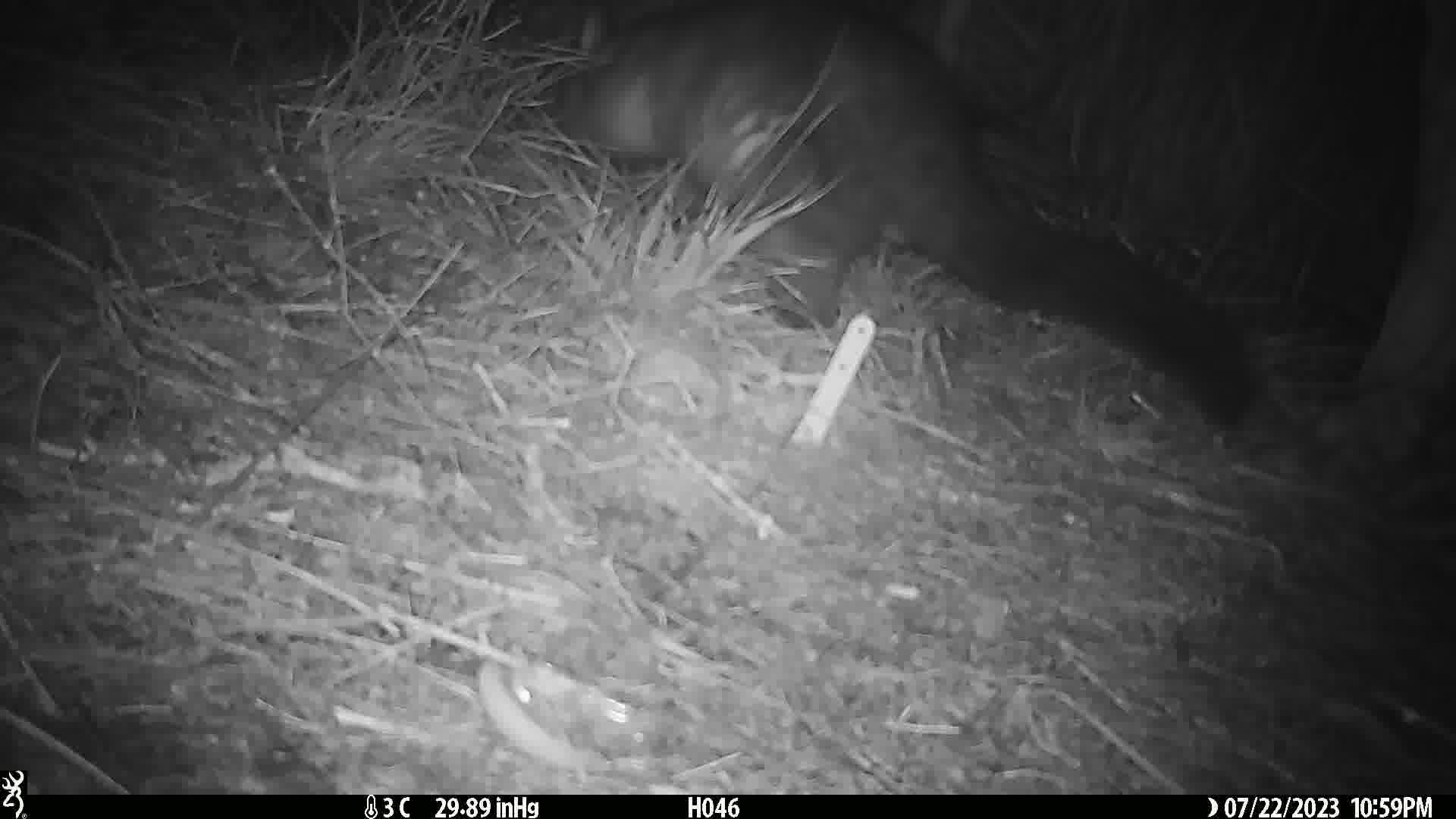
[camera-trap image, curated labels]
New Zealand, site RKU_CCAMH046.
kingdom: Animalia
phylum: Chordata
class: Mammalia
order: Diprotodontia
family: Phalangeridae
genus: Trichosurus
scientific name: Trichosurus vulpecula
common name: common brushtail possum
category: possum